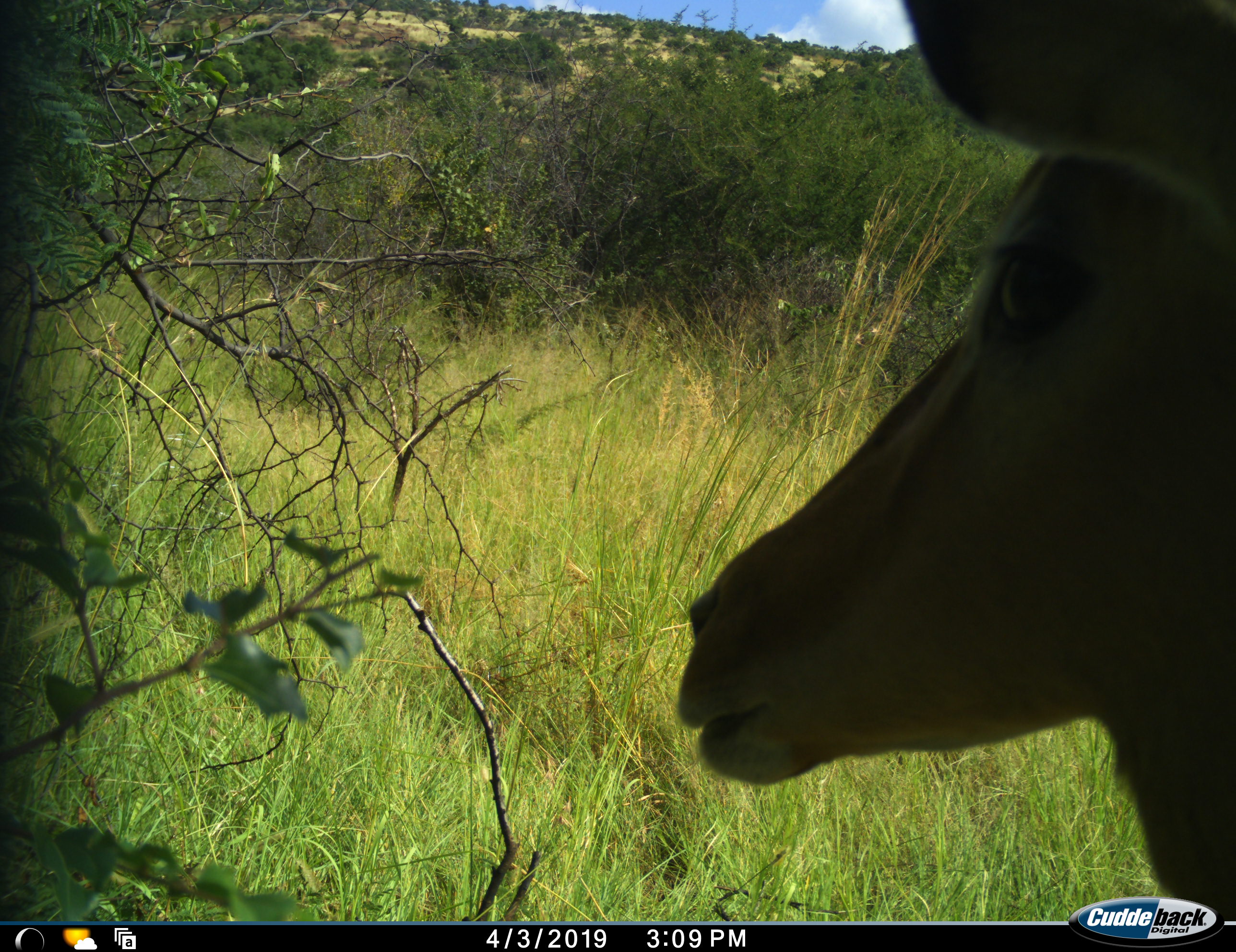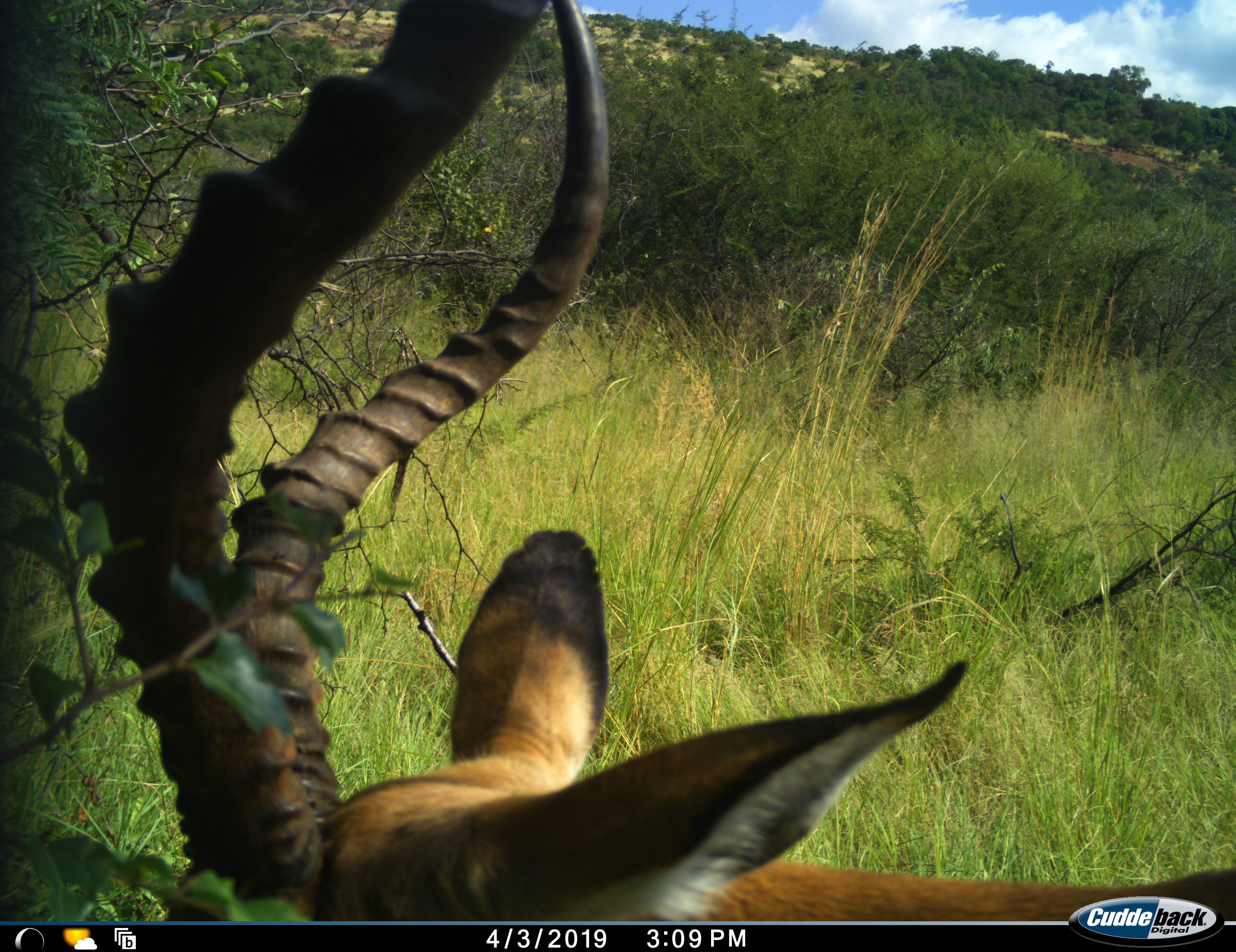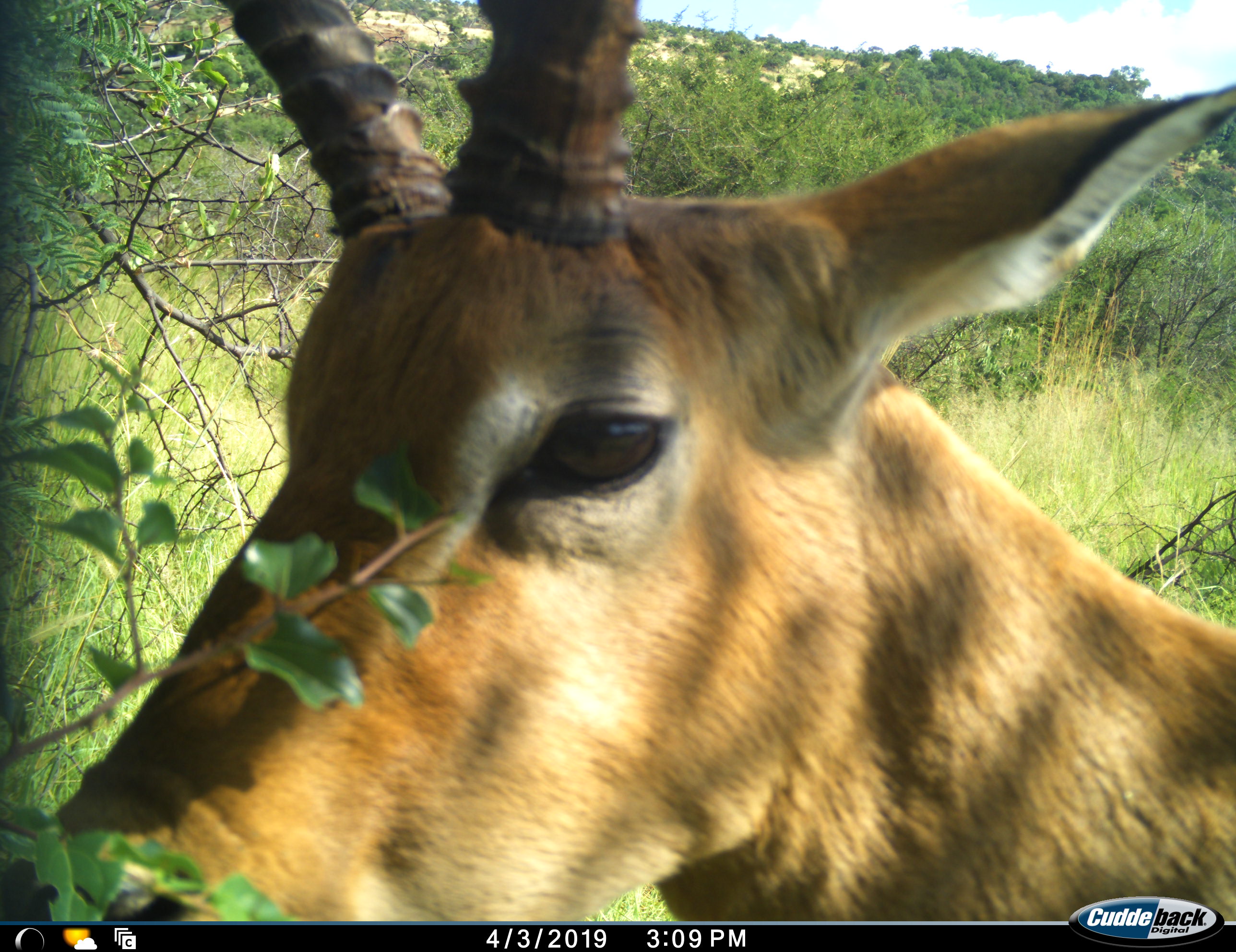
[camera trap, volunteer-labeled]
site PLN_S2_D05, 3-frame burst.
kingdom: Animalia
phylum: Chordata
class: Mammalia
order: Artiodactyla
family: Bovidae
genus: Aepyceros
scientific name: Aepyceros melampus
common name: impala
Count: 1.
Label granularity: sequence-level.